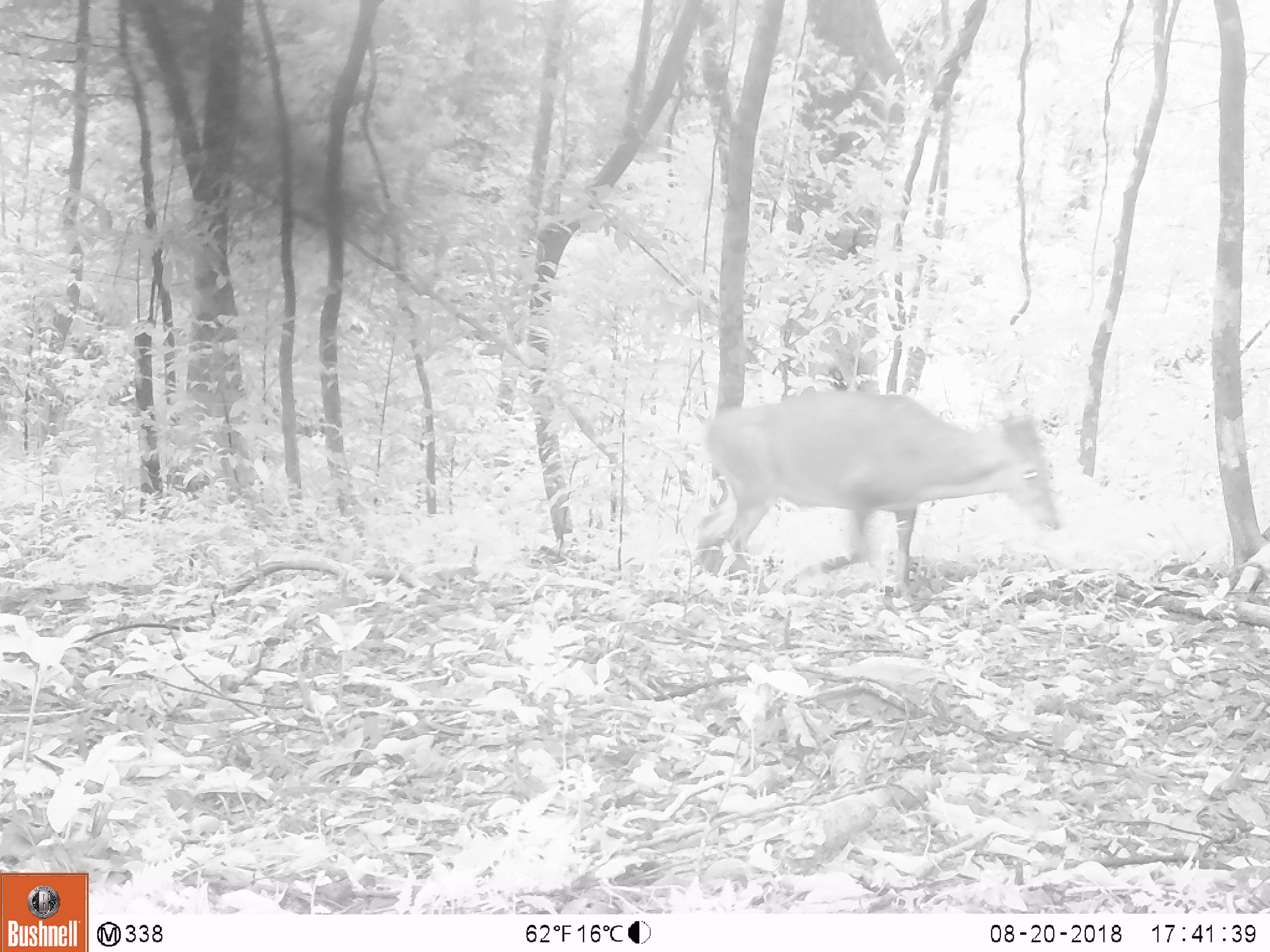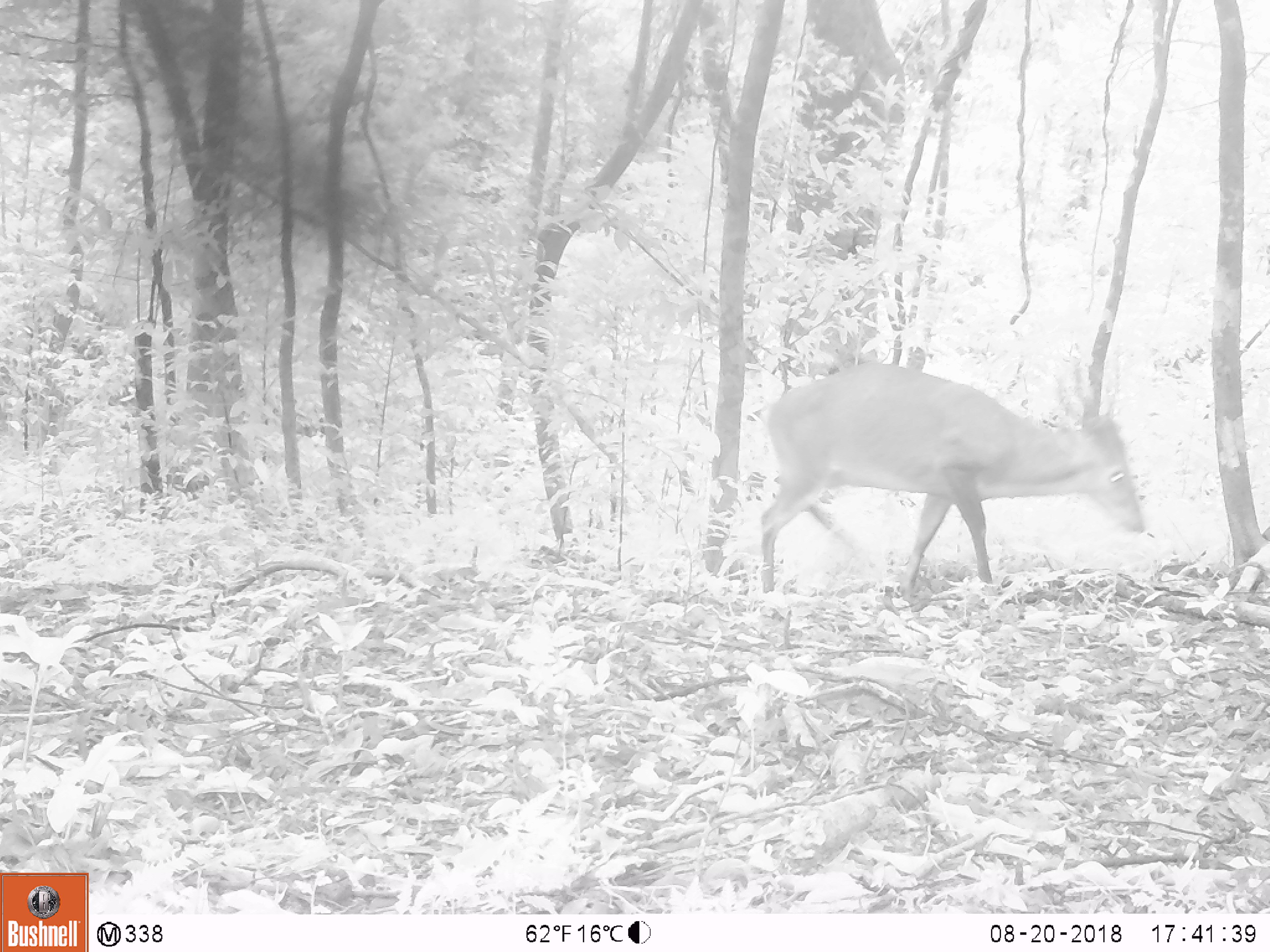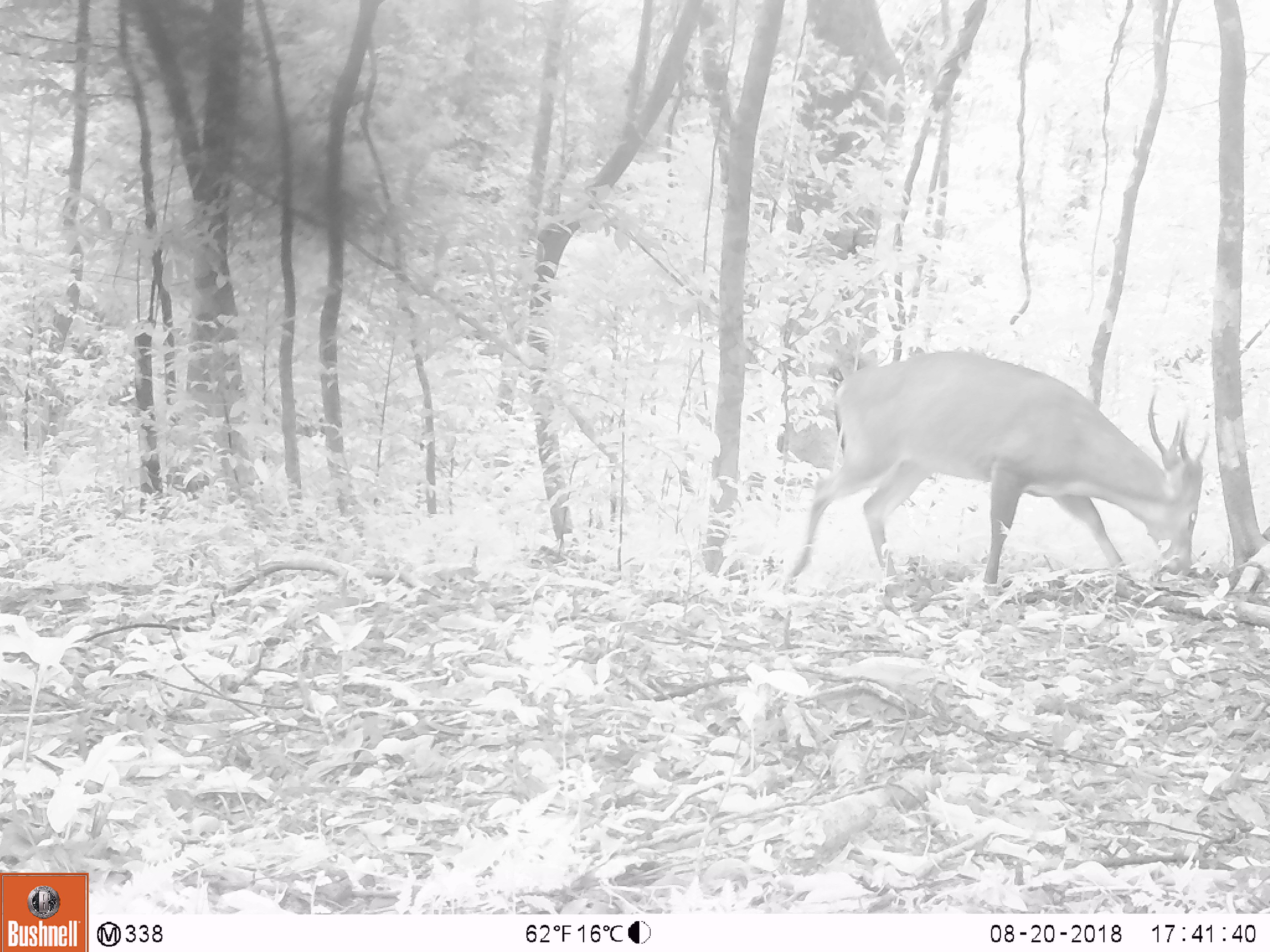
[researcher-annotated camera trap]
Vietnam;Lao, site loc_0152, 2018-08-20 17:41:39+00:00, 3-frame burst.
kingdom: Animalia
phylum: Chordata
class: Mammalia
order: Artiodactyla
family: Cervidae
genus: Muntiacus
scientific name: Muntiacus vuquangensis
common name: large-antlered muntjac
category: large antlered muntjac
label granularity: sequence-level